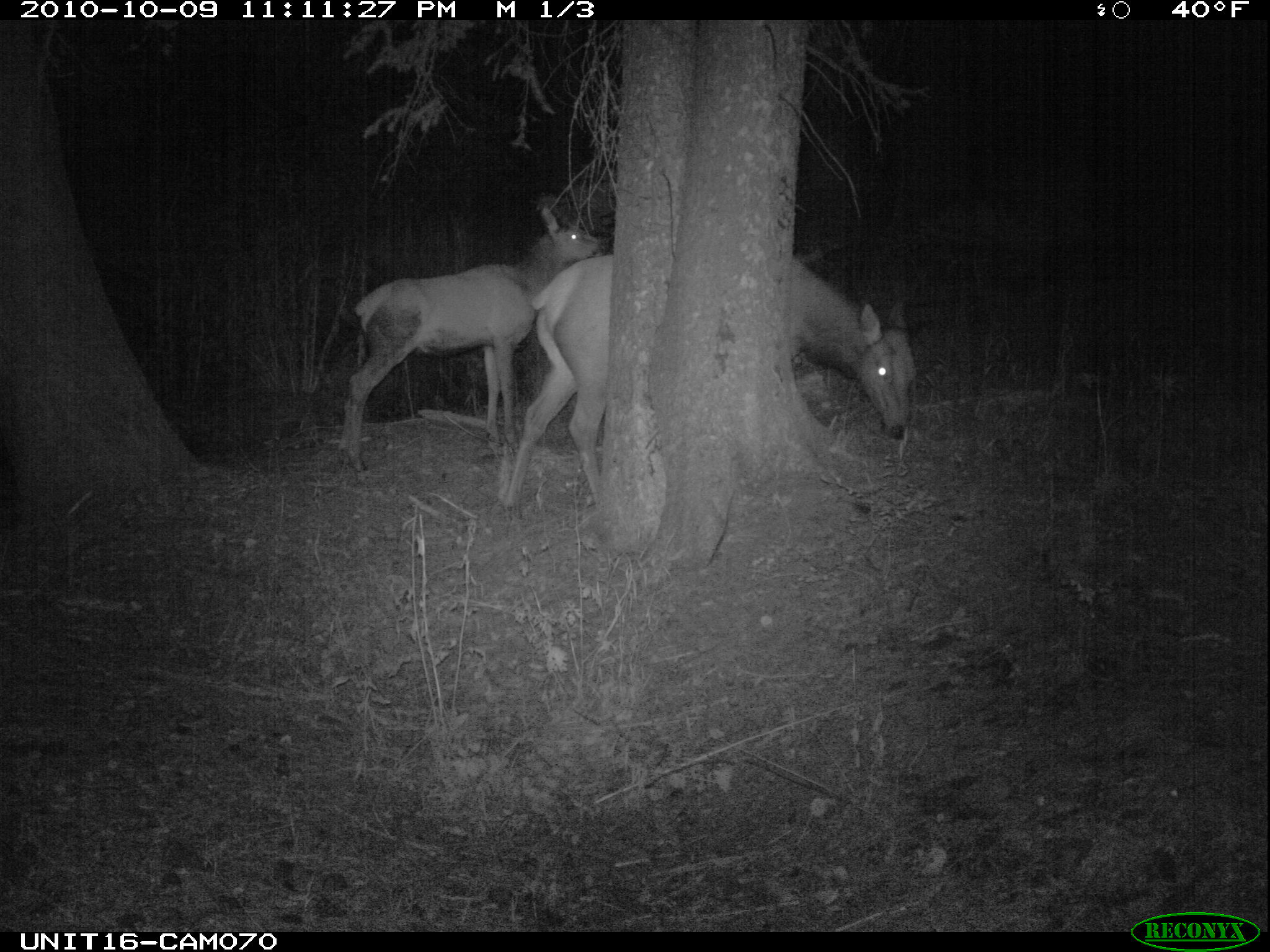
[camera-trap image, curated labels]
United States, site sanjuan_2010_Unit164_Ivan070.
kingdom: Animalia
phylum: Chordata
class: Mammalia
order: Artiodactyla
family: Cervidae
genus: Cervus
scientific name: Cervus elaphus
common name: red deer